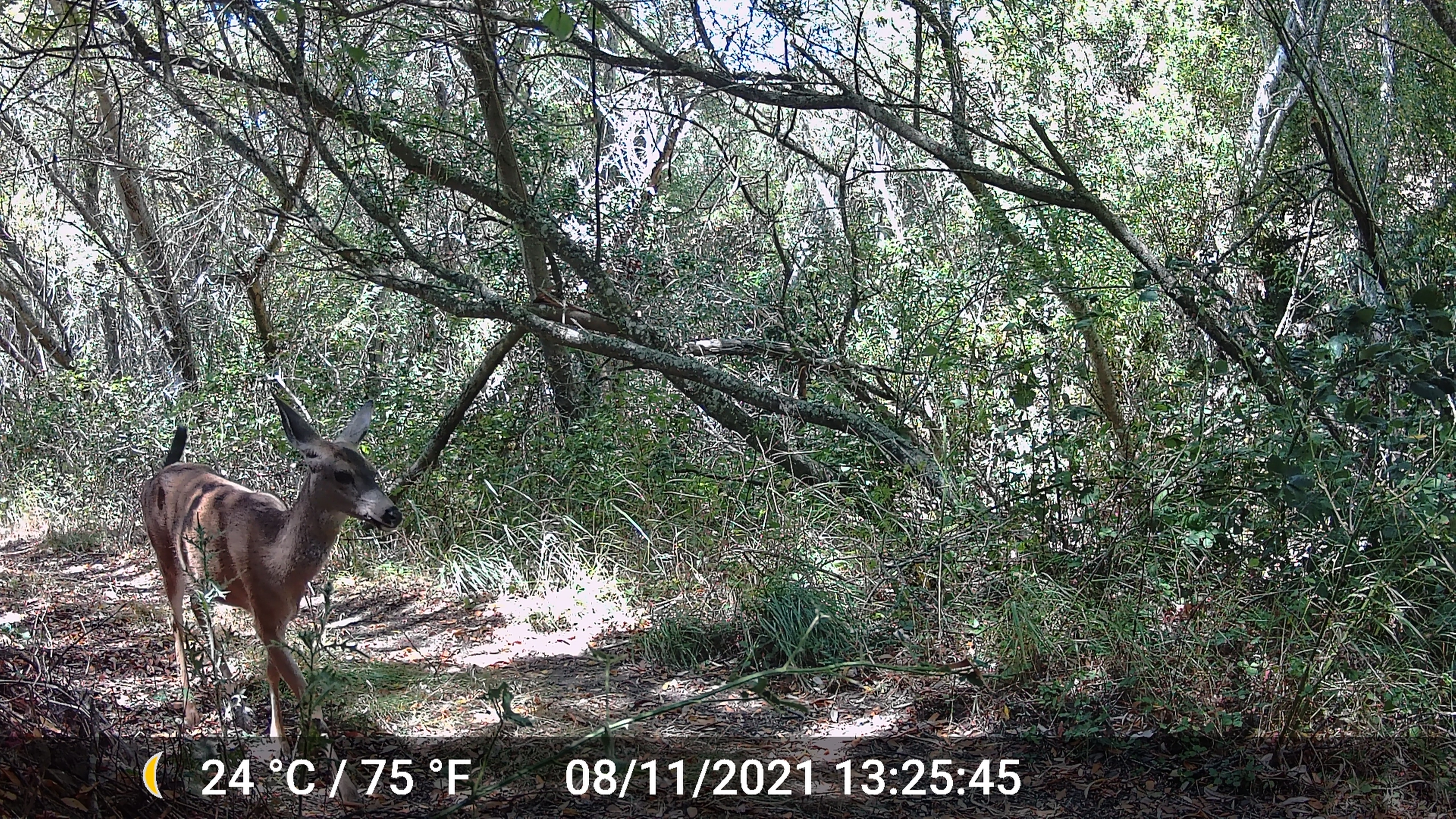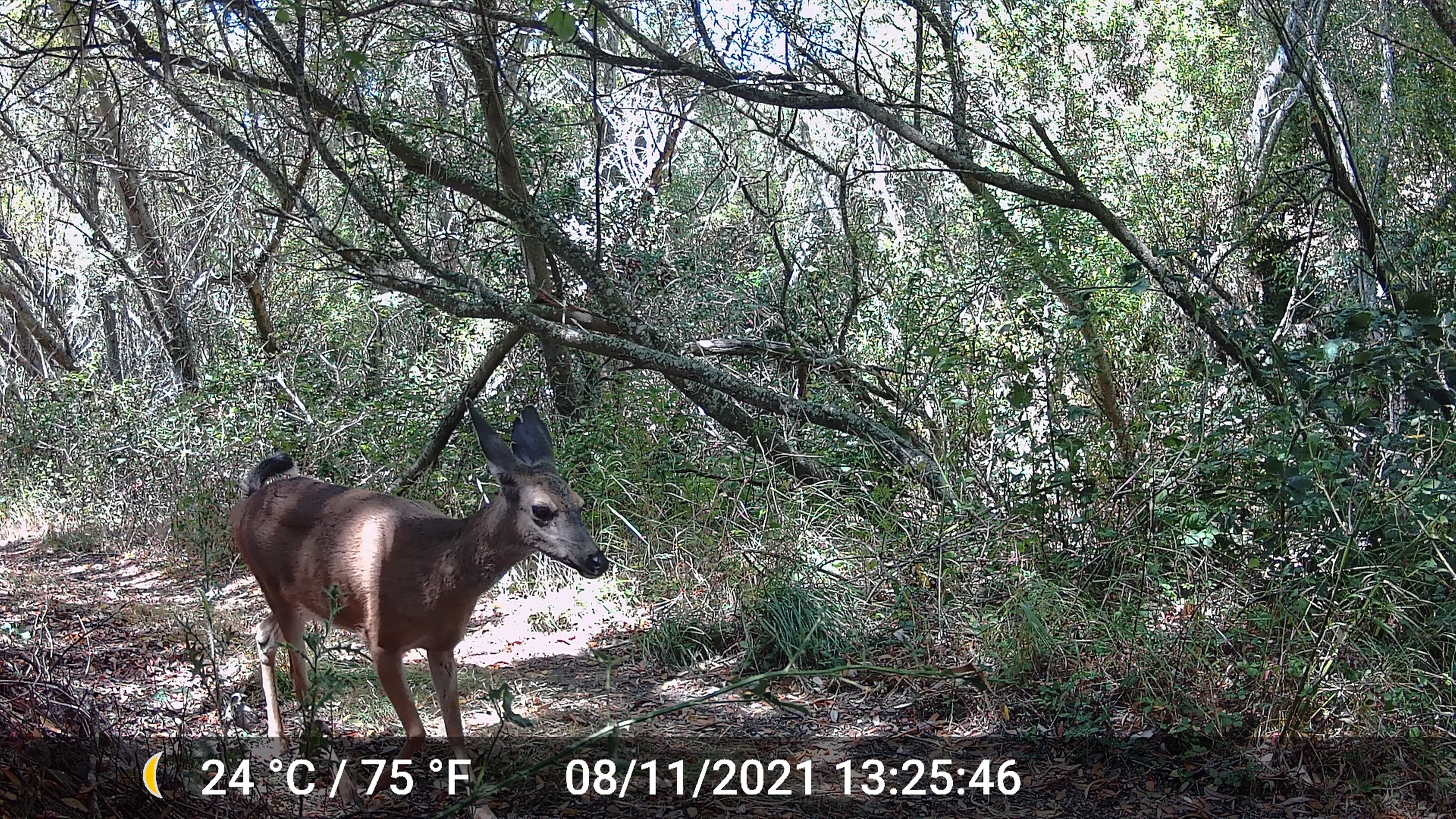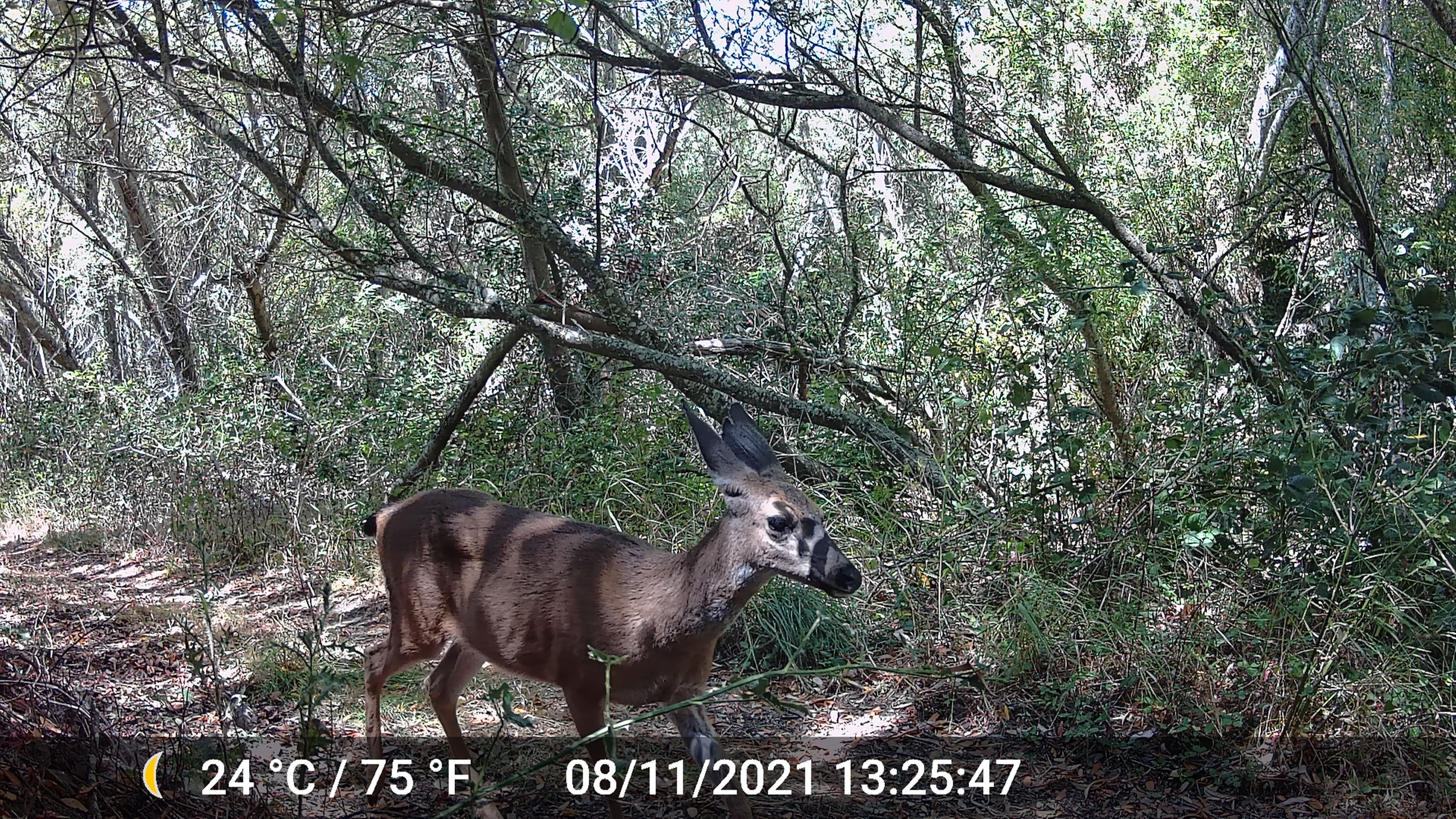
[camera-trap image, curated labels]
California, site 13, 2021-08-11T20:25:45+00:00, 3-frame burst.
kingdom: Animalia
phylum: Chordata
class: Mammalia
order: Artiodactyla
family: Cervidae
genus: Odocoileus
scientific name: Odocoileus hemionus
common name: mule deer